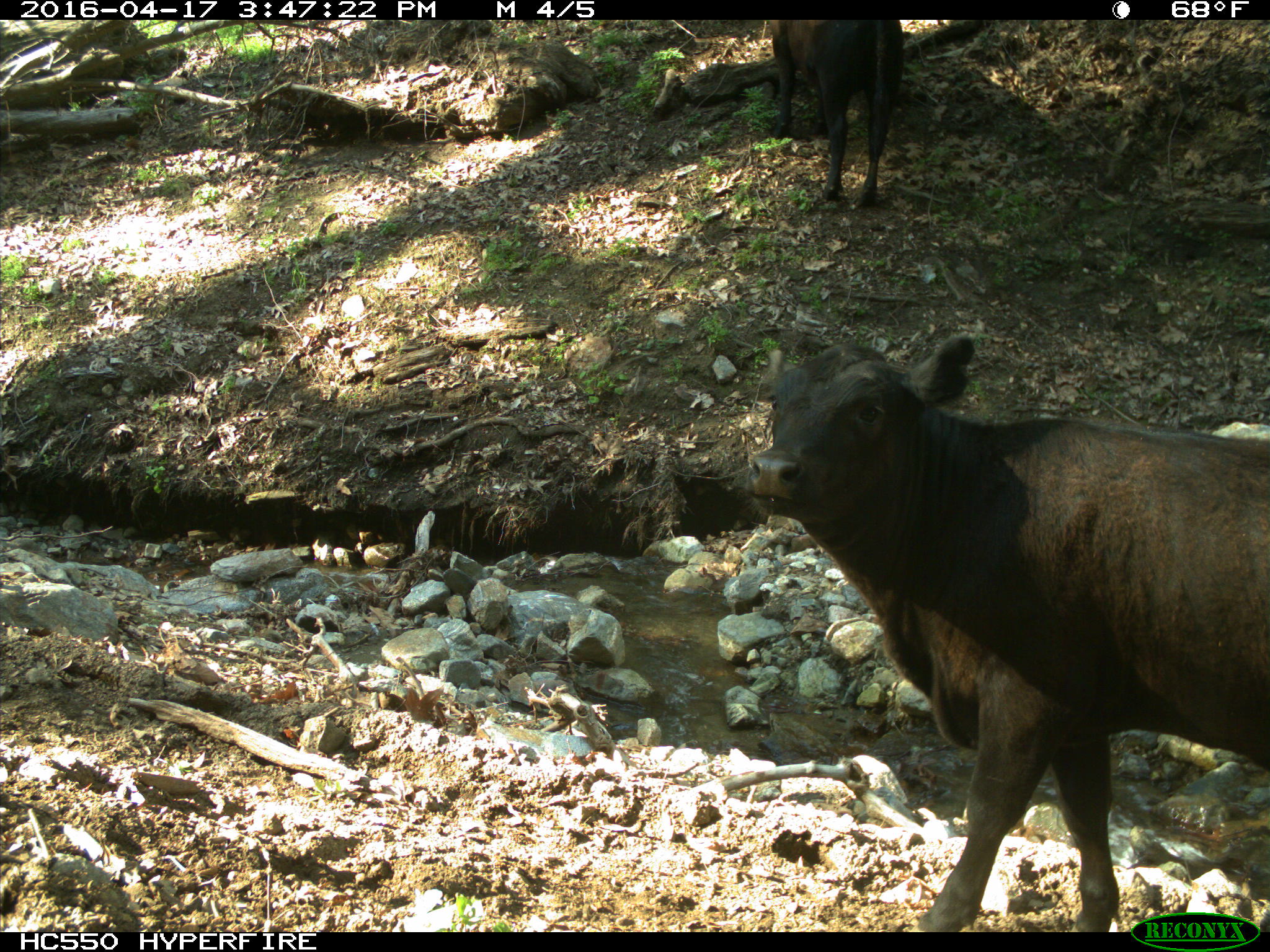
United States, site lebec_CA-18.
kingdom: Animalia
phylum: Chordata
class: Mammalia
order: Artiodactyla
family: Bovidae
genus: Bos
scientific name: Bos taurus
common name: domestic cow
Bos taurus (domestic cow).